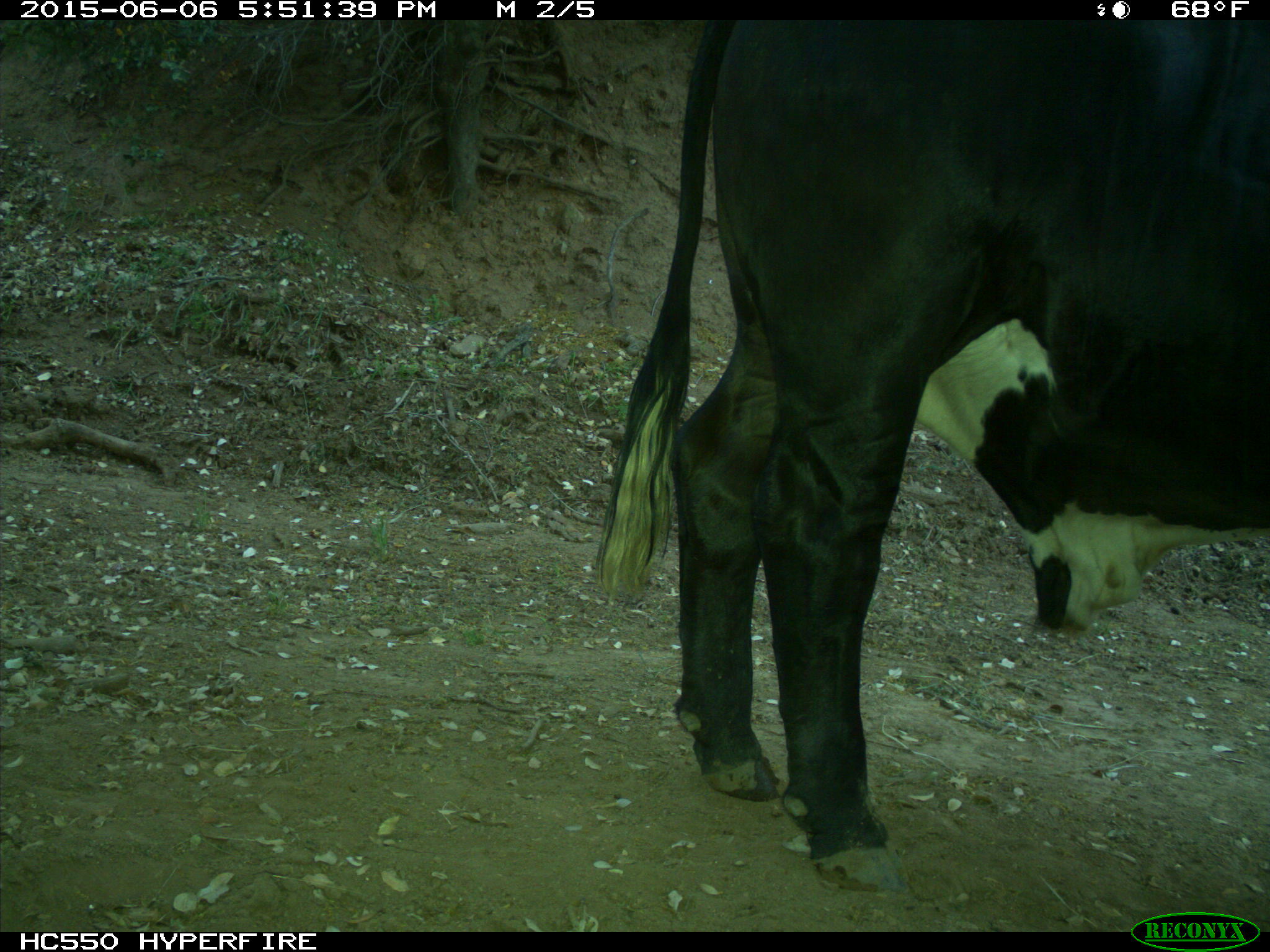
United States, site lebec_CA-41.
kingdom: Animalia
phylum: Chordata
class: Mammalia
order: Artiodactyla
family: Bovidae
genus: Bos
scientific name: Bos taurus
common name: domestic cow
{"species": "Bos taurus (domestic cow)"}